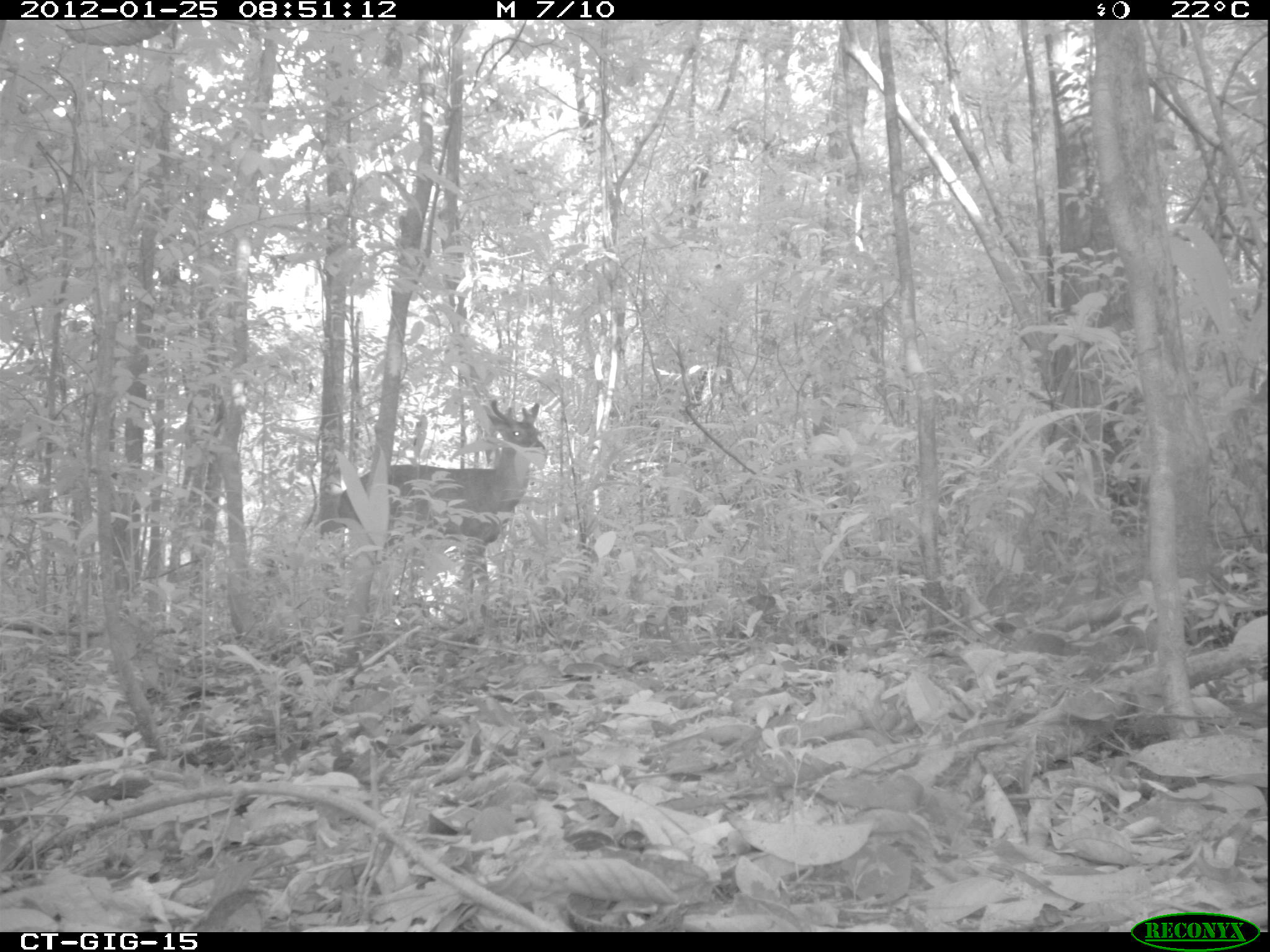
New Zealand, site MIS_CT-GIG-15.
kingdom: Animalia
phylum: Chordata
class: Mammalia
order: Artiodactyla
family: Cervidae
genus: Odocoileus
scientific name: Odocoileus virginianus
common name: white-tailed deer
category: white tailed deer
White tailed deer (white-tailed deer) (Odocoileus virginianus).